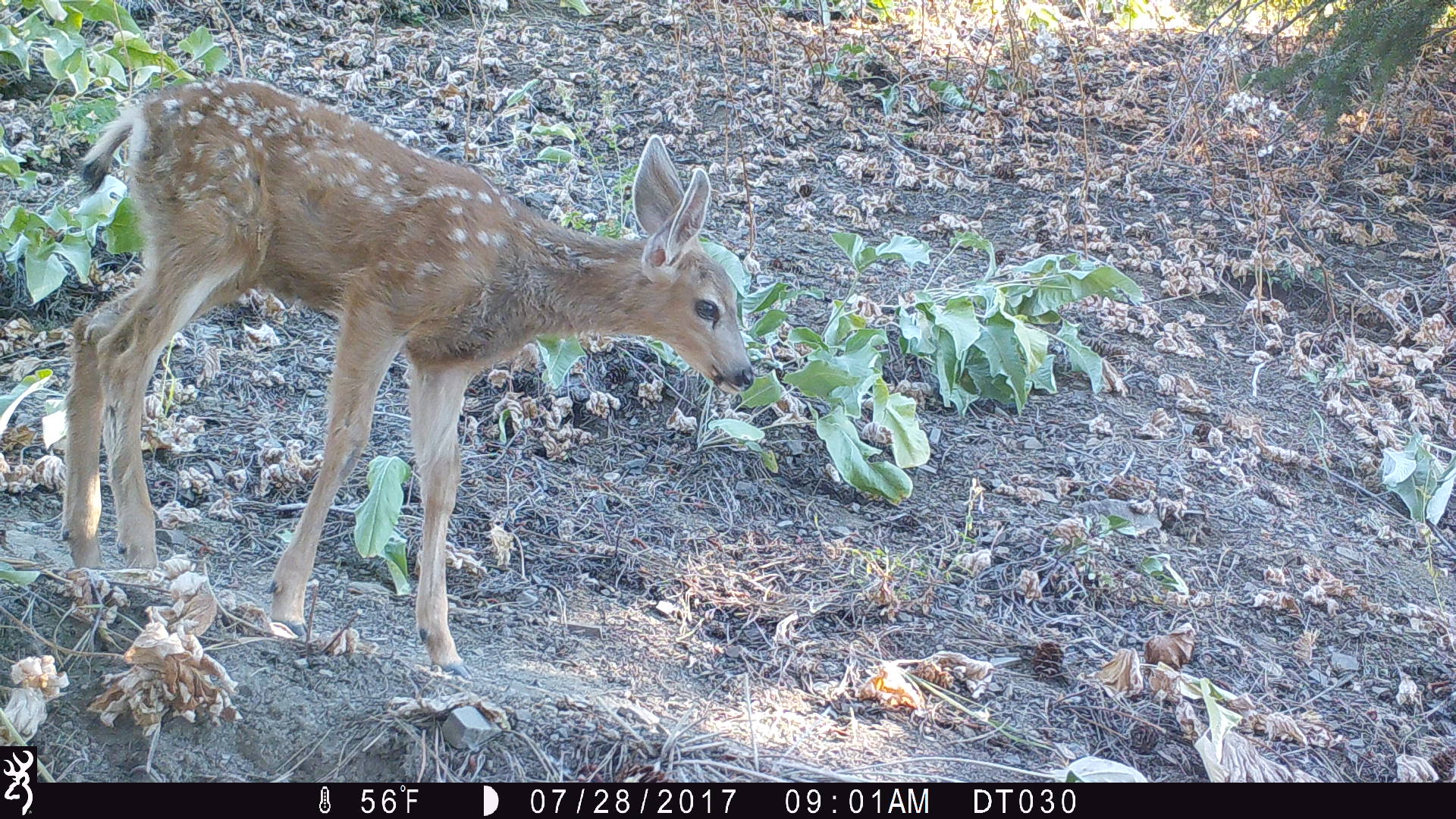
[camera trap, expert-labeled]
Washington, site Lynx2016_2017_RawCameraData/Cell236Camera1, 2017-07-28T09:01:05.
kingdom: Animalia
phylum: Chordata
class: Mammalia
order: Artiodactyla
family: Cervidae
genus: Odocoileus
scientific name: Odocoileus hemionus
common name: mule deer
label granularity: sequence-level